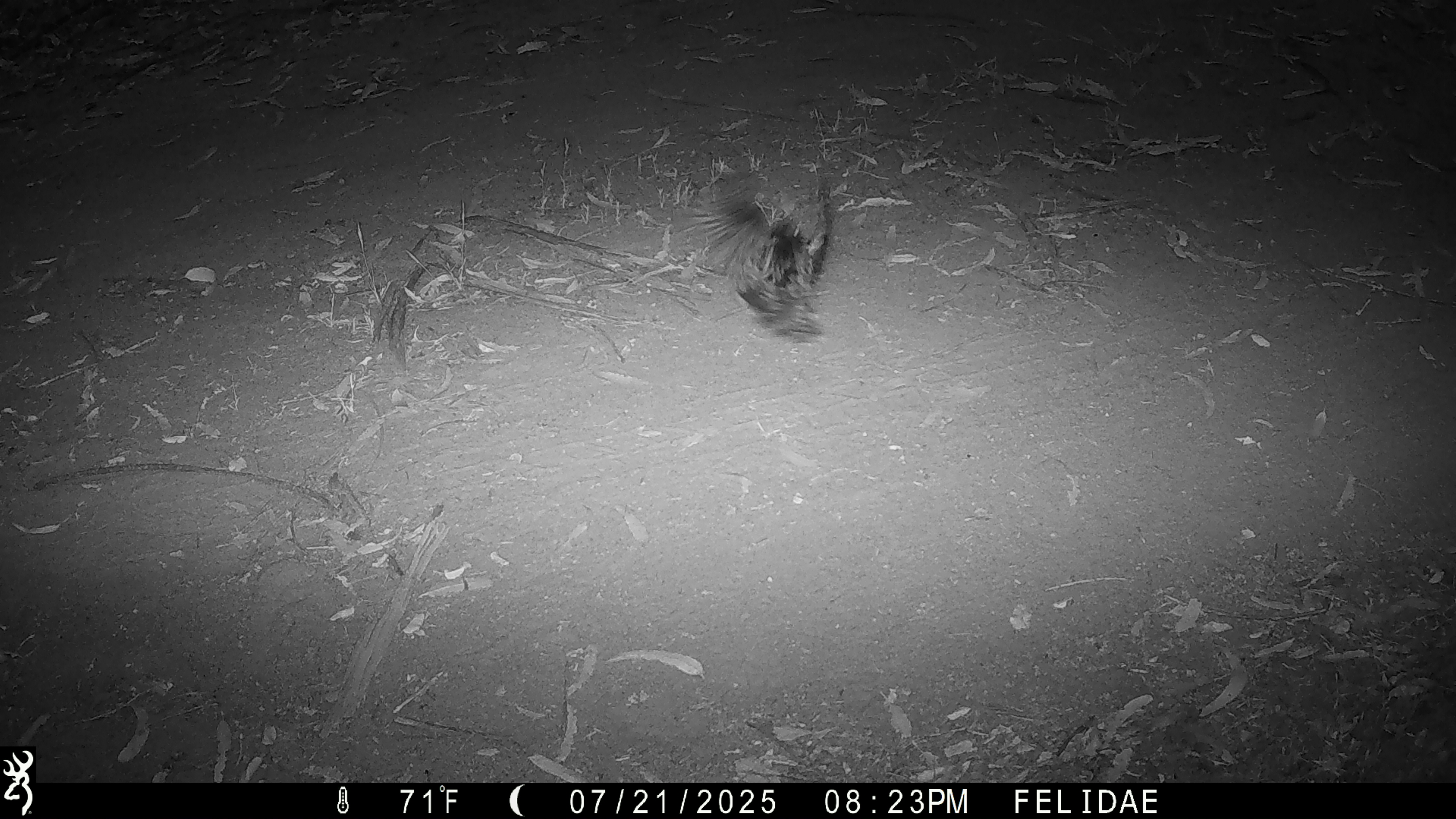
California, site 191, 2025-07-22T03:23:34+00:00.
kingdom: Animalia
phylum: Chordata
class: Aves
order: Caprimulgiformes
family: Caprimulgidae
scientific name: Caprimulgidae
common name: nightjar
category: unknown nightjar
Unknown nightjar (nightjar) (Caprimulgidae).